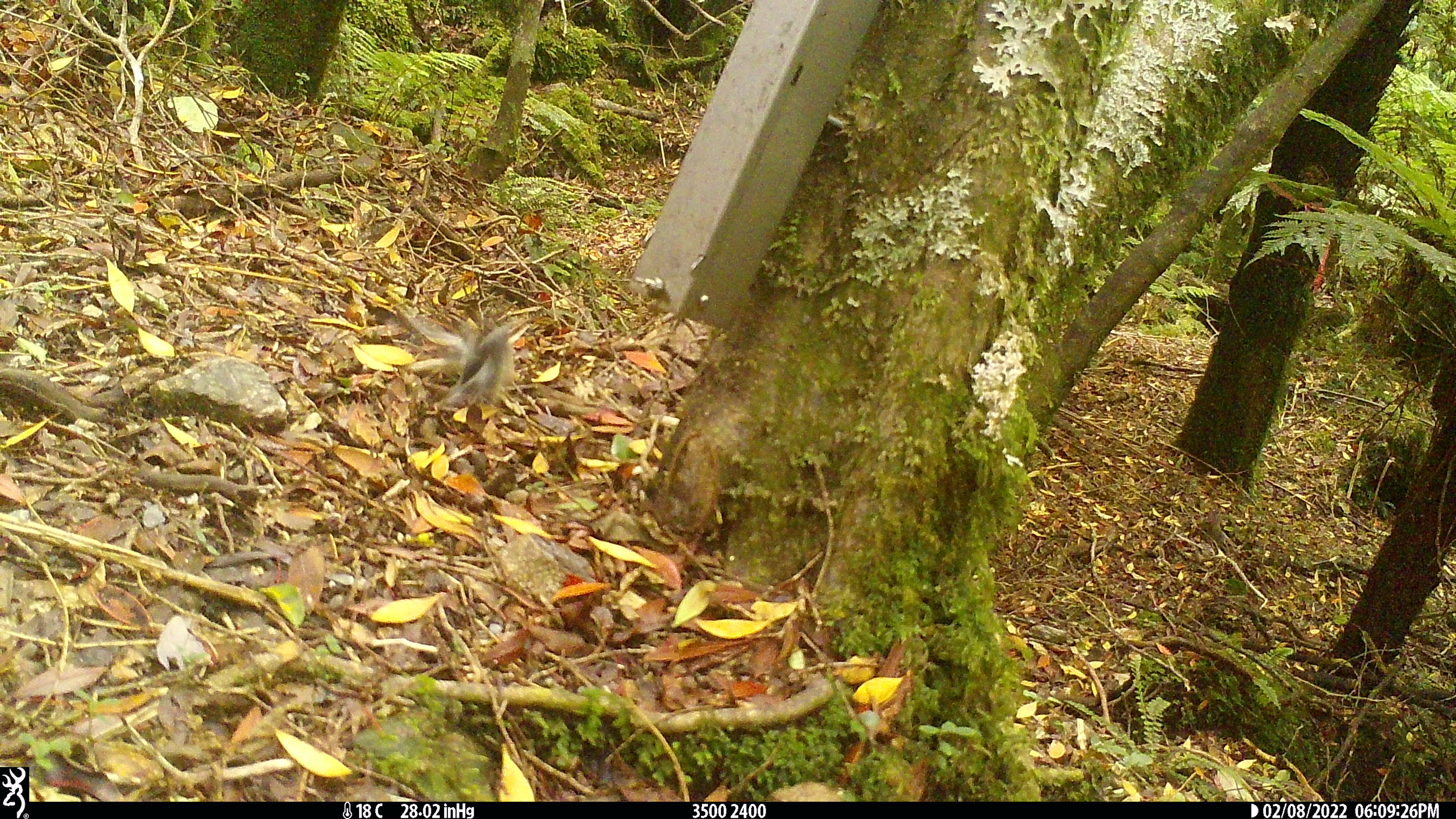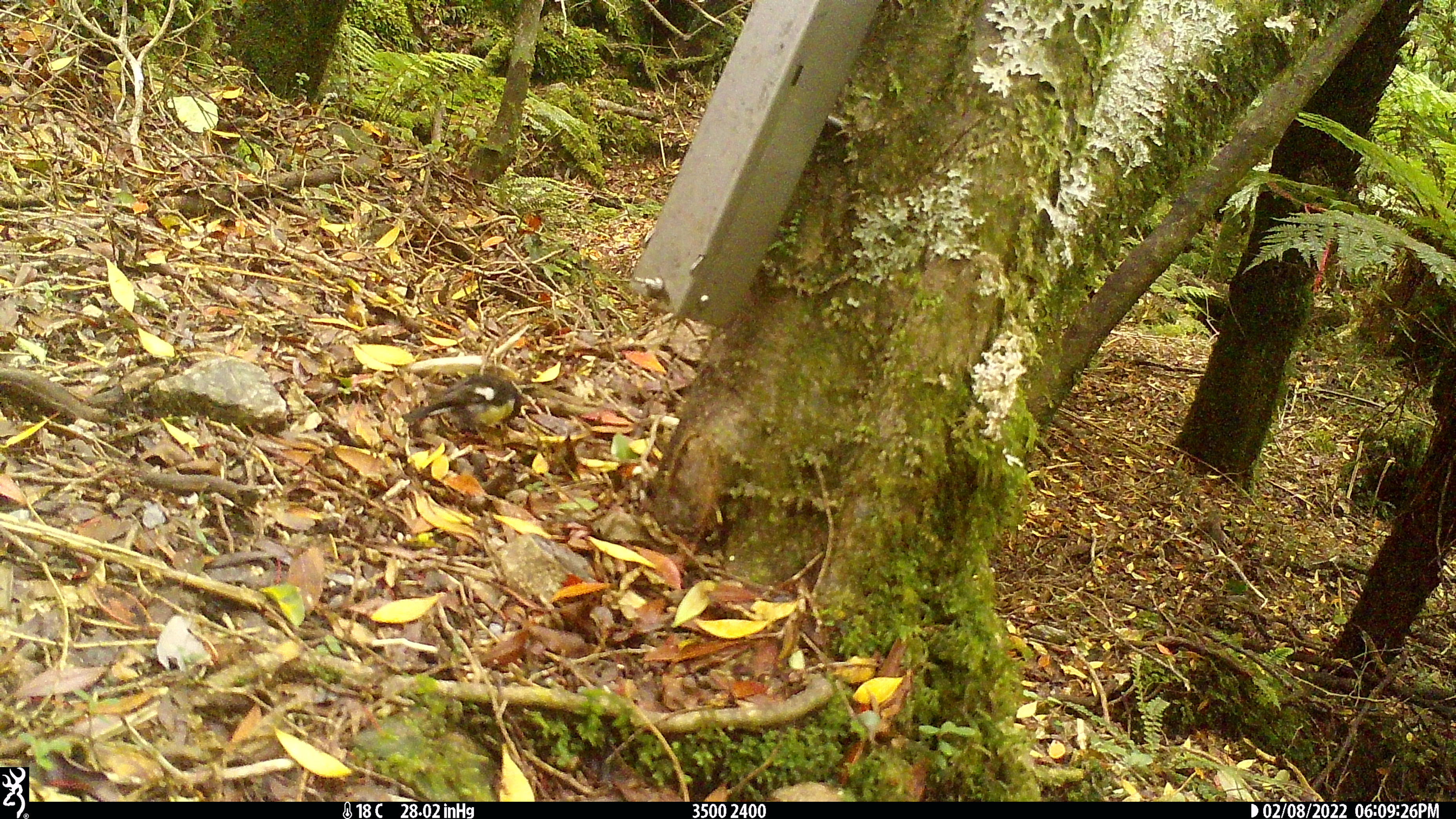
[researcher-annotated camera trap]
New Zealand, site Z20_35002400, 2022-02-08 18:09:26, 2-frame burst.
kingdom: Animalia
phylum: Chordata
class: Aves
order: Passeriformes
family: Petroicidae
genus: Petroica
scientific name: Petroica macrocephala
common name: tomtit